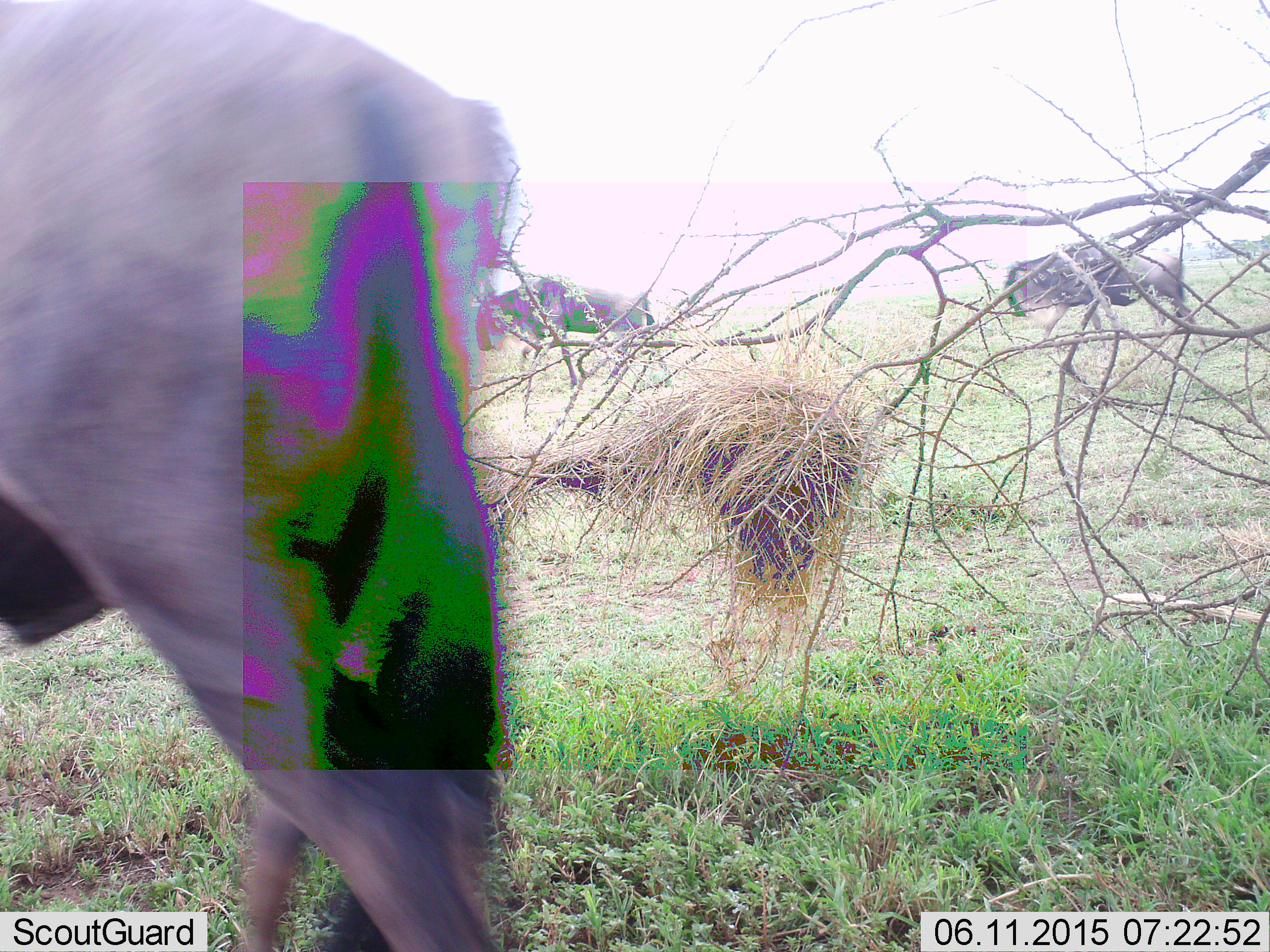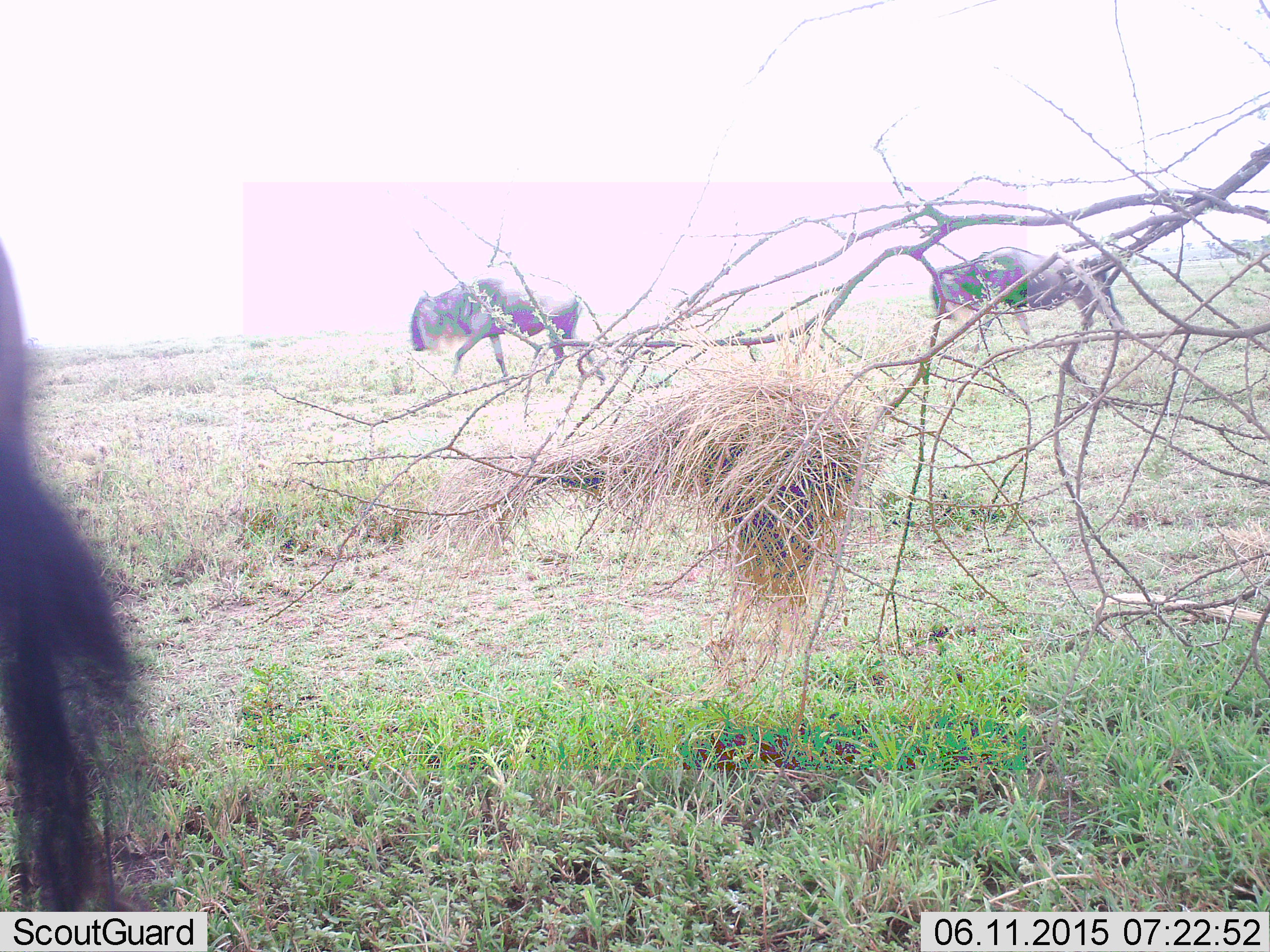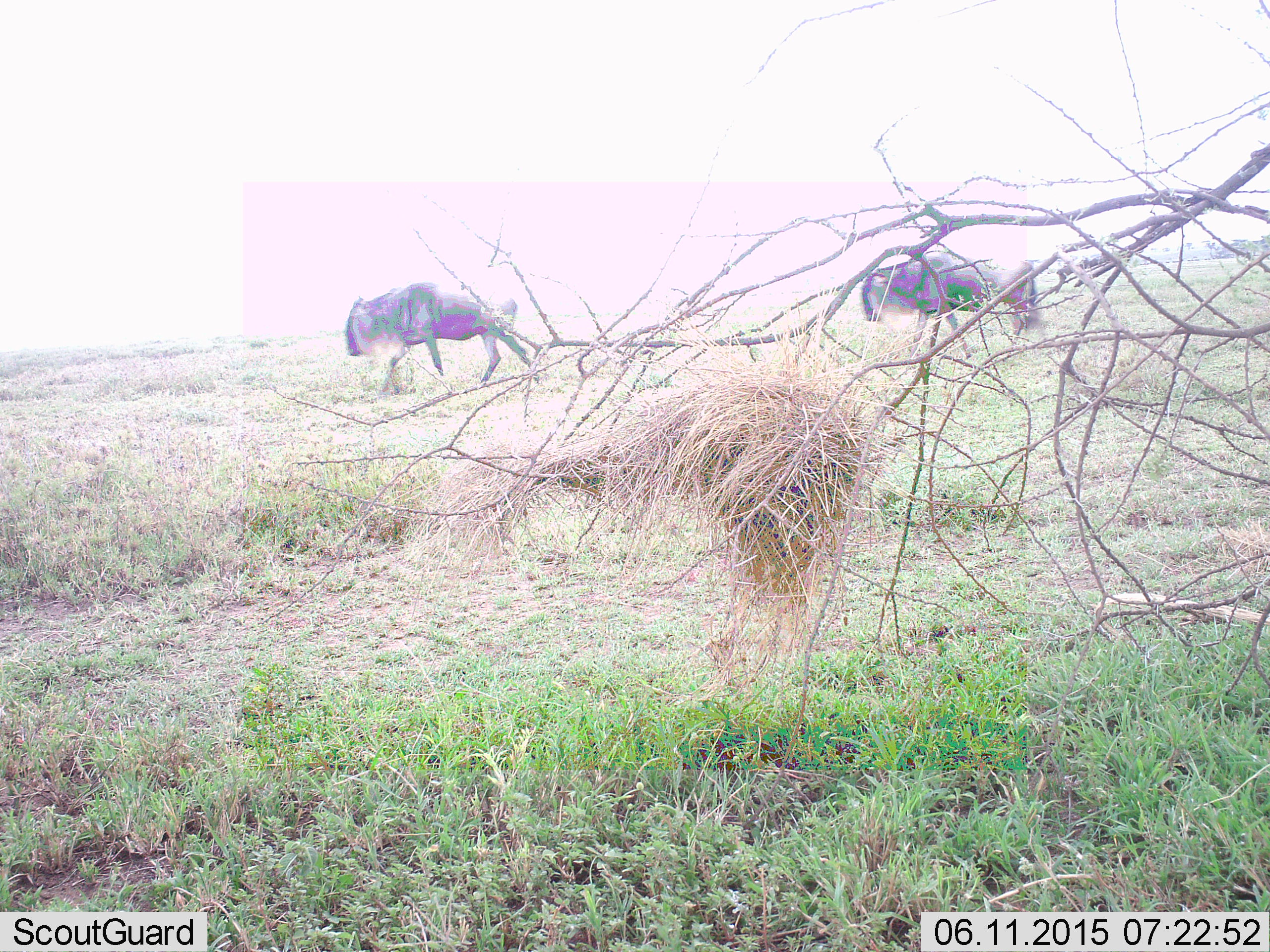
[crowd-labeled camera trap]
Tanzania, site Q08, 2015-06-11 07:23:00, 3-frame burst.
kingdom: Animalia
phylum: Chordata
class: Mammalia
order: Artiodactyla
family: Bovidae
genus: Connochaetes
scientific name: Connochaetes taurinus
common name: blue wildebeest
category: wildebeest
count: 3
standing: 10%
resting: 0%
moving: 100%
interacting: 0%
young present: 0%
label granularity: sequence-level